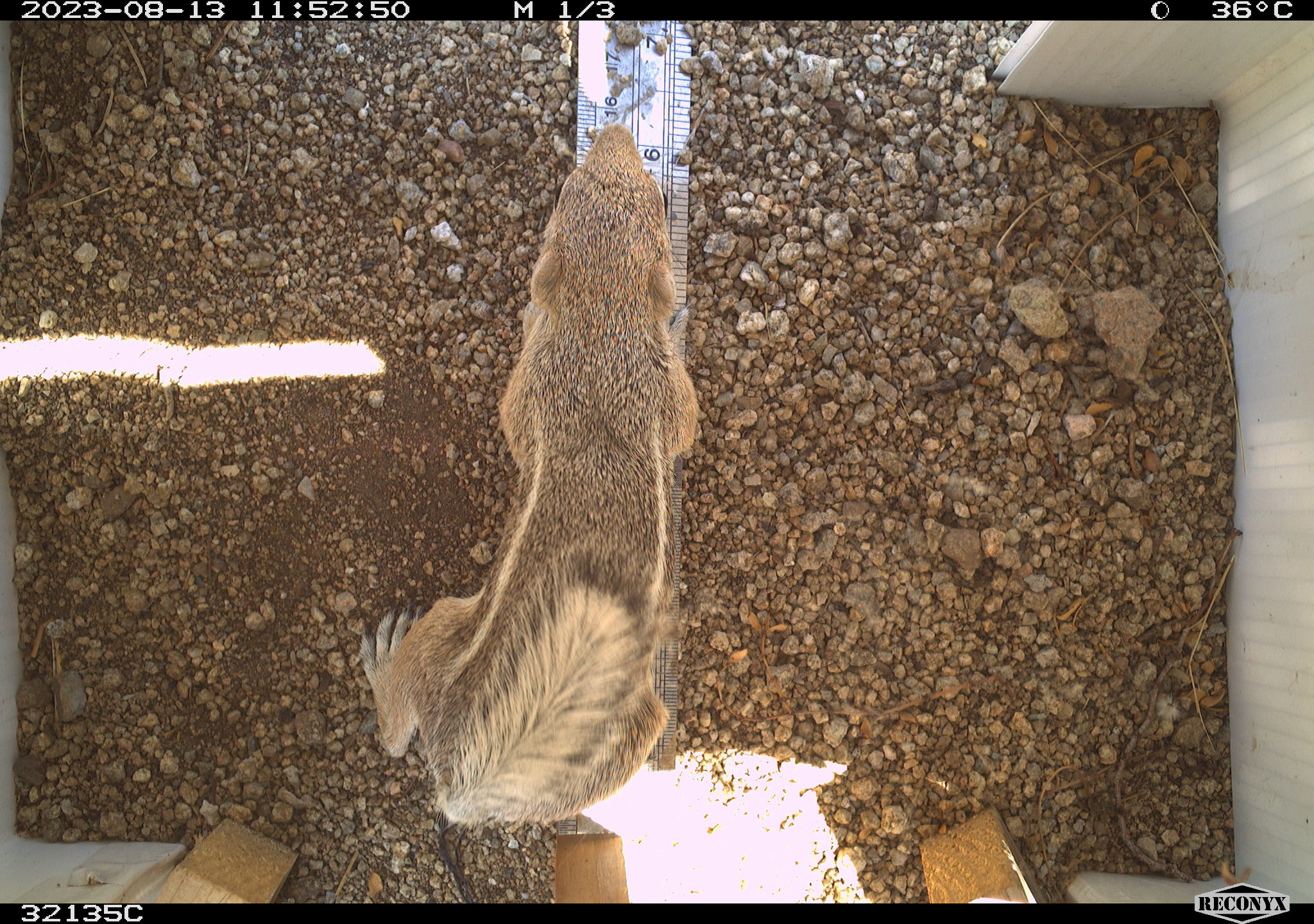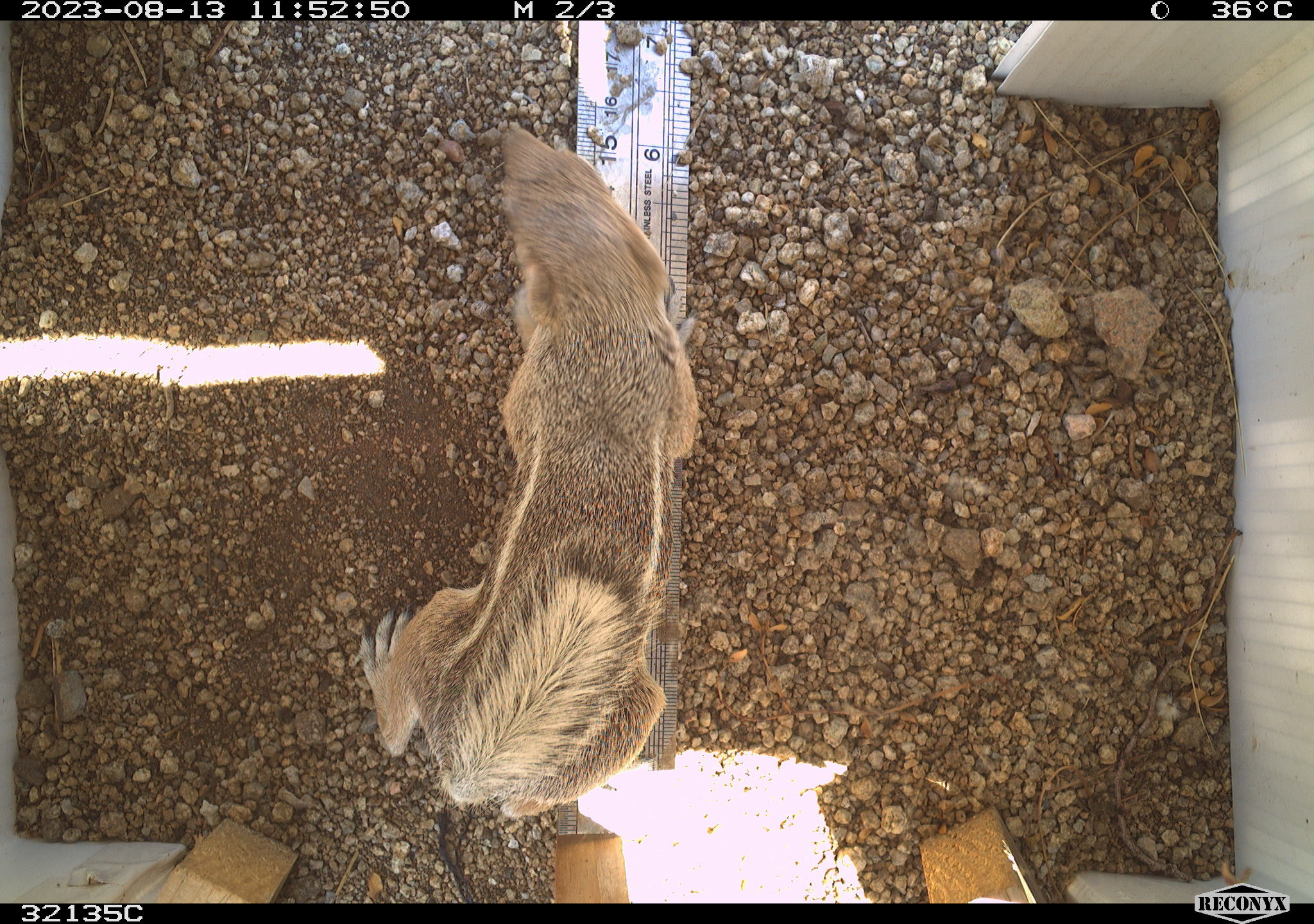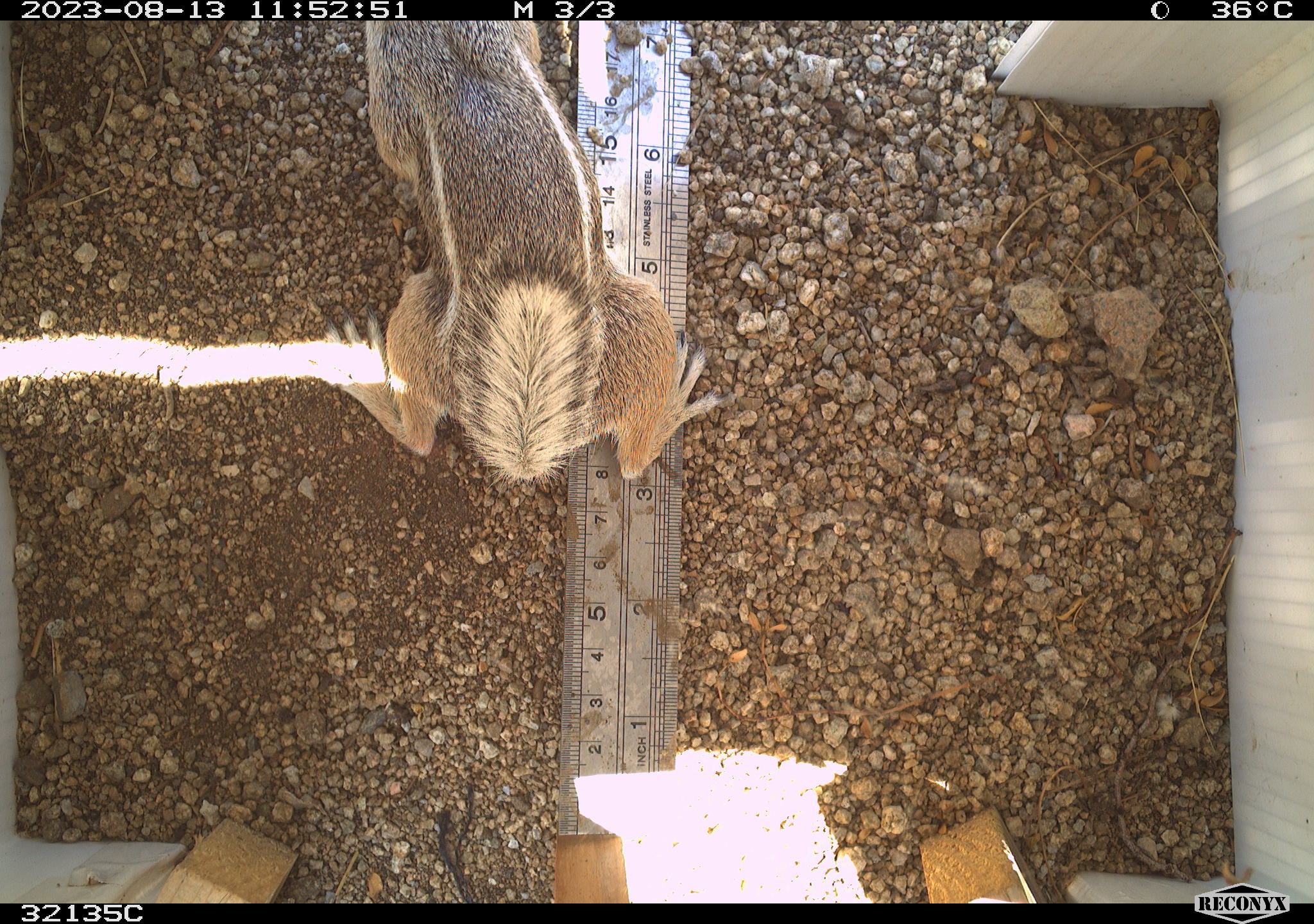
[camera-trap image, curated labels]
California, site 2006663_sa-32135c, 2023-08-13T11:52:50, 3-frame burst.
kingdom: Animalia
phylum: Chordata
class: Mammalia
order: Rodentia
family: Sciuridae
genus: Ammospermophilus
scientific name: Ammospermophilus leucurus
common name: white-tailed antelope squirrel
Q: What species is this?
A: White-tailed antelope squirrel (Ammospermophilus leucurus).